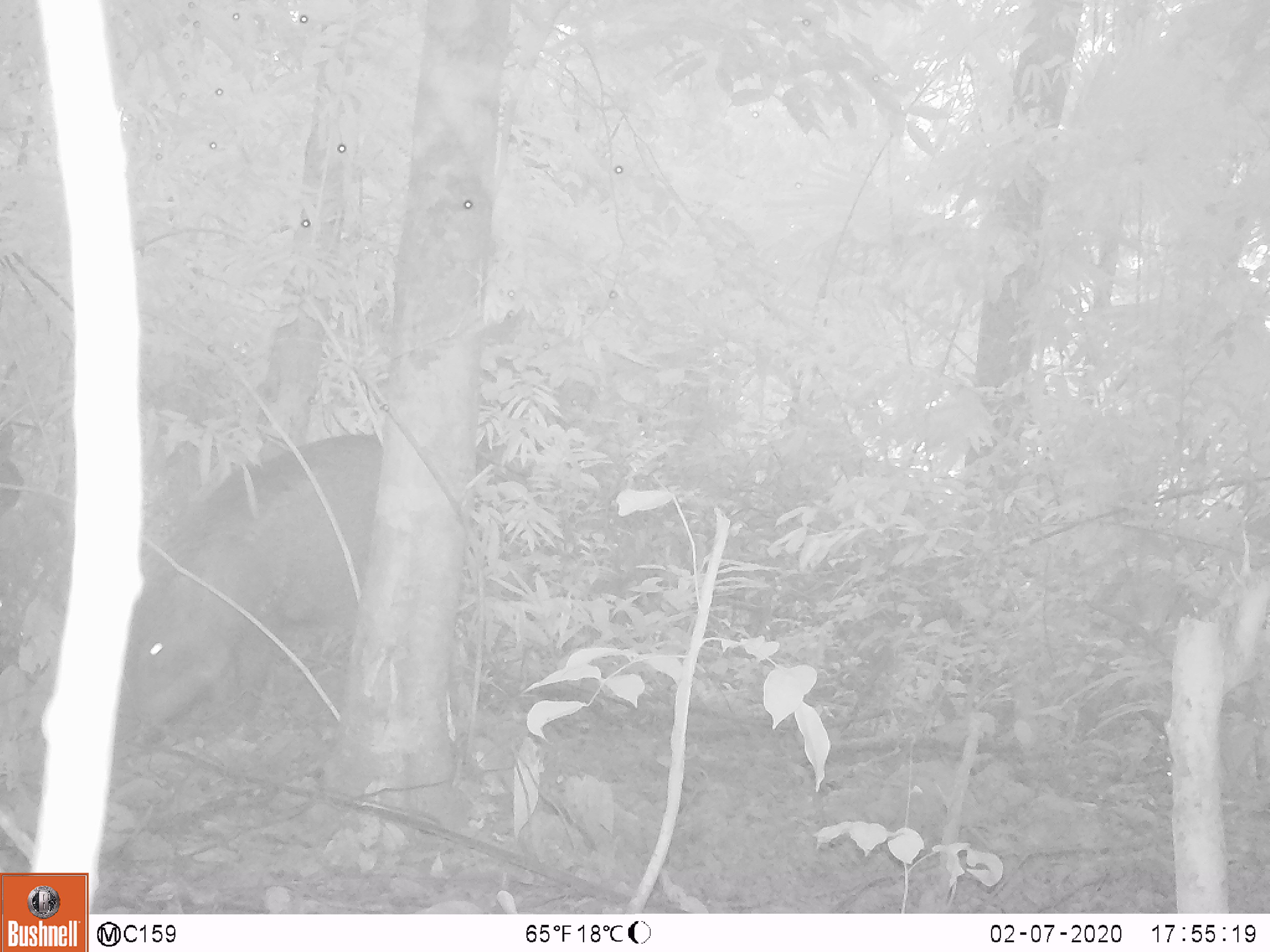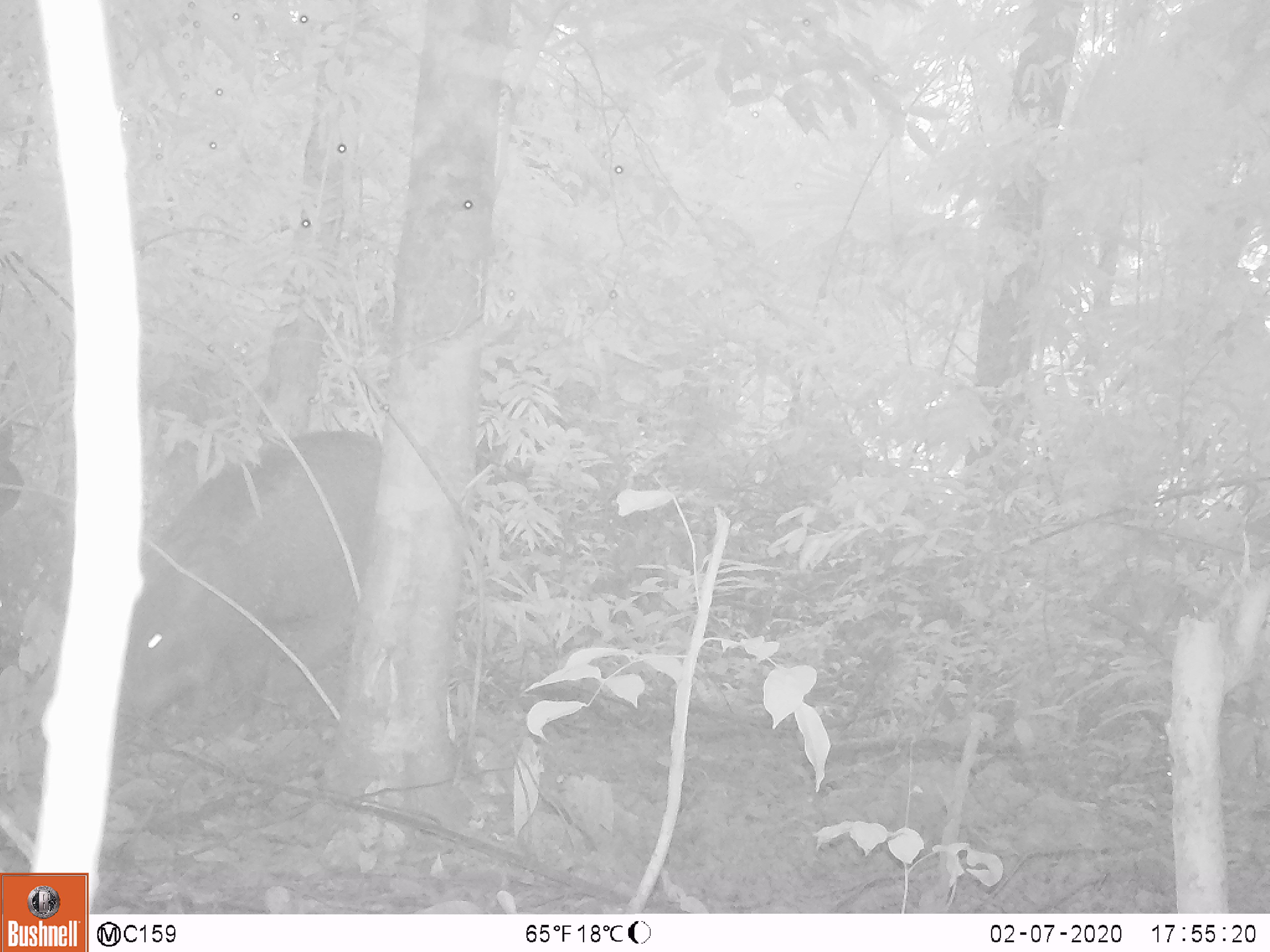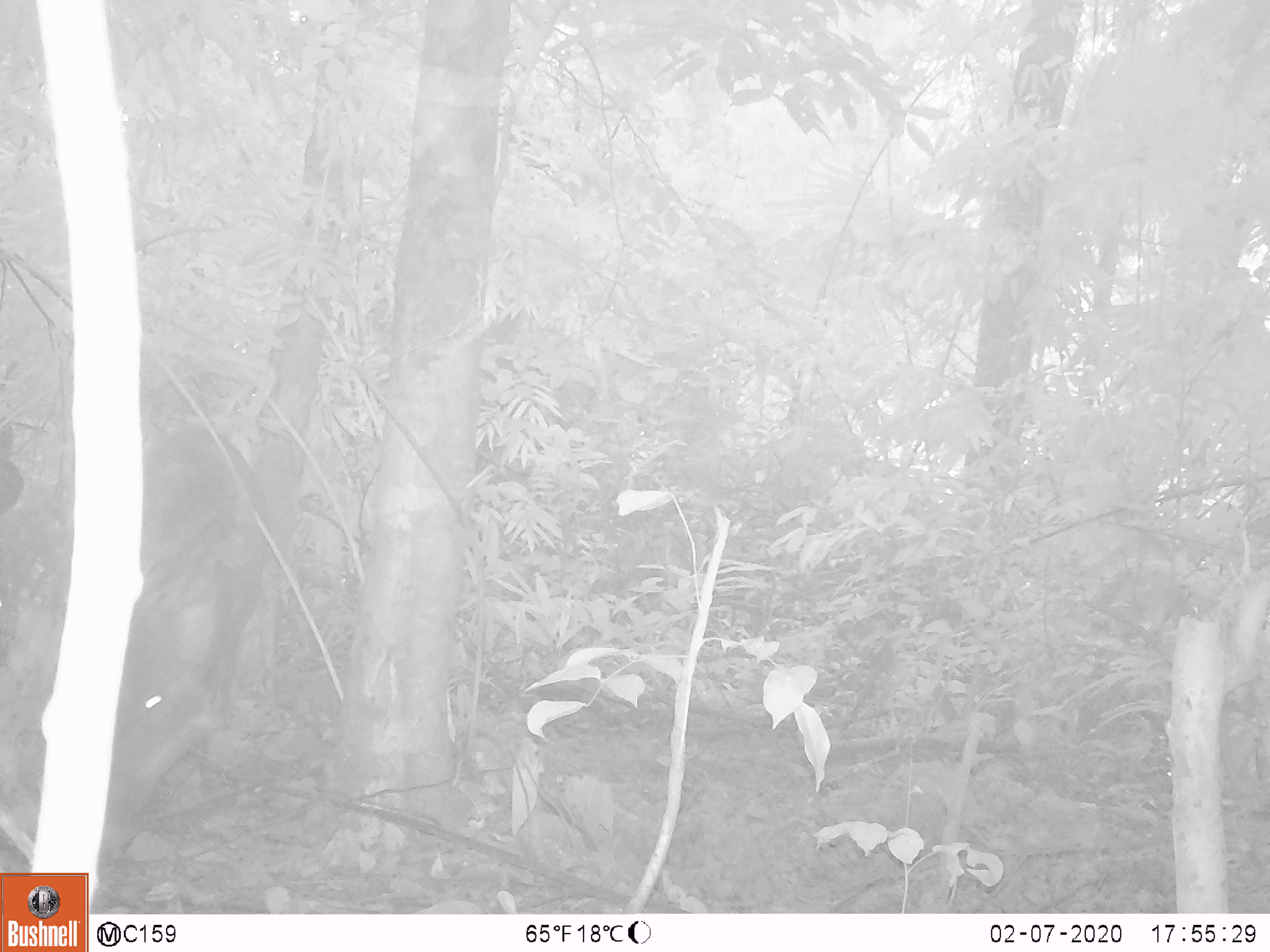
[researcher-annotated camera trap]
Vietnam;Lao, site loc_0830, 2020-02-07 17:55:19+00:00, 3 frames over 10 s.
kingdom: Animalia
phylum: Chordata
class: Mammalia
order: Artiodactyla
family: Suidae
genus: Sus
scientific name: Sus scrofa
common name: eurasian wild pig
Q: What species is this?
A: Eurasian wild pig (Sus scrofa).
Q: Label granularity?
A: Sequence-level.